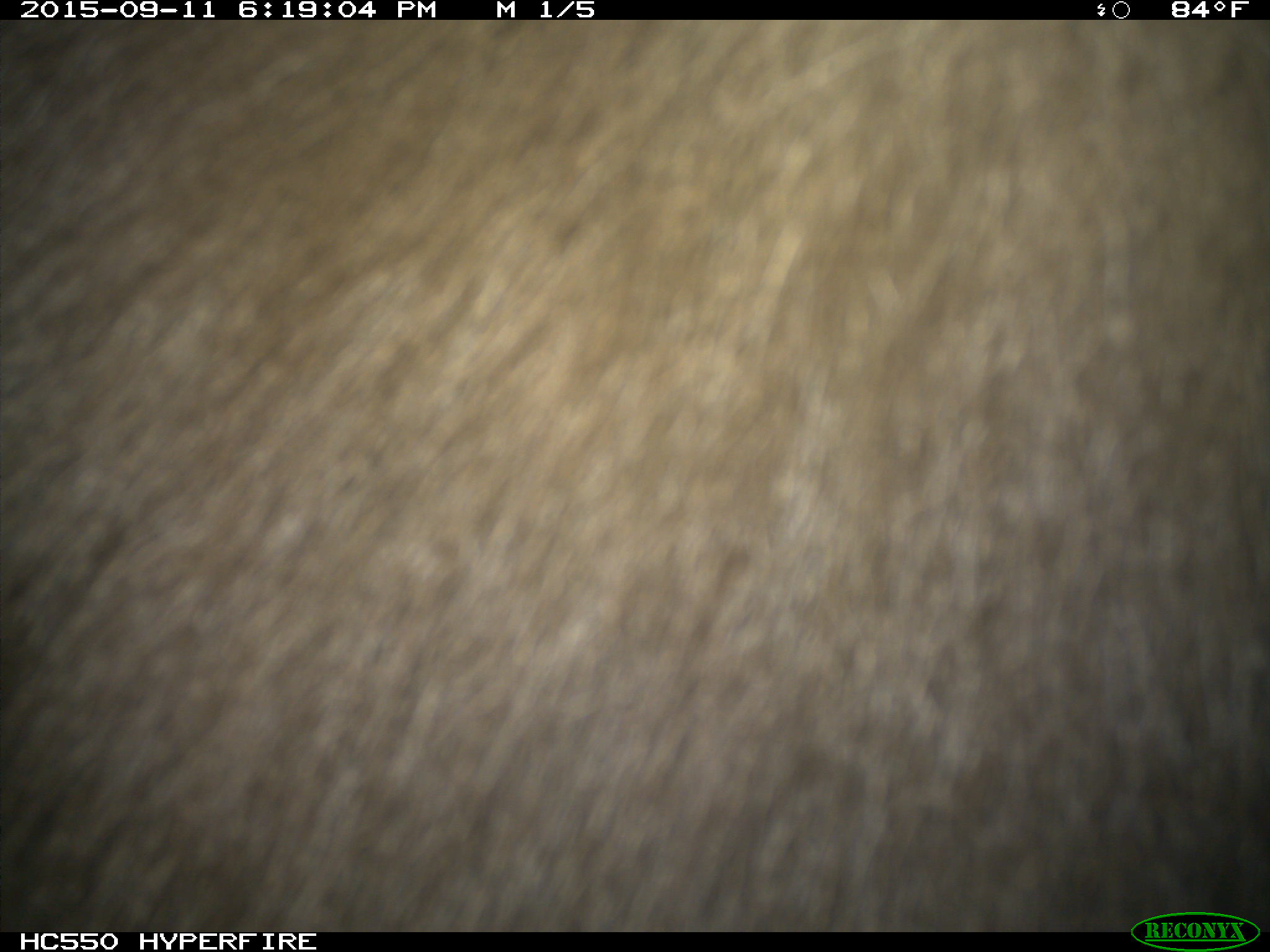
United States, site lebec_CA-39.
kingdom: Animalia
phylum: Chordata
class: Mammalia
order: Carnivora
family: Ursidae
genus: Ursus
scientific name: Ursus americanus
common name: american black bear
Ursus americanus (american black bear).